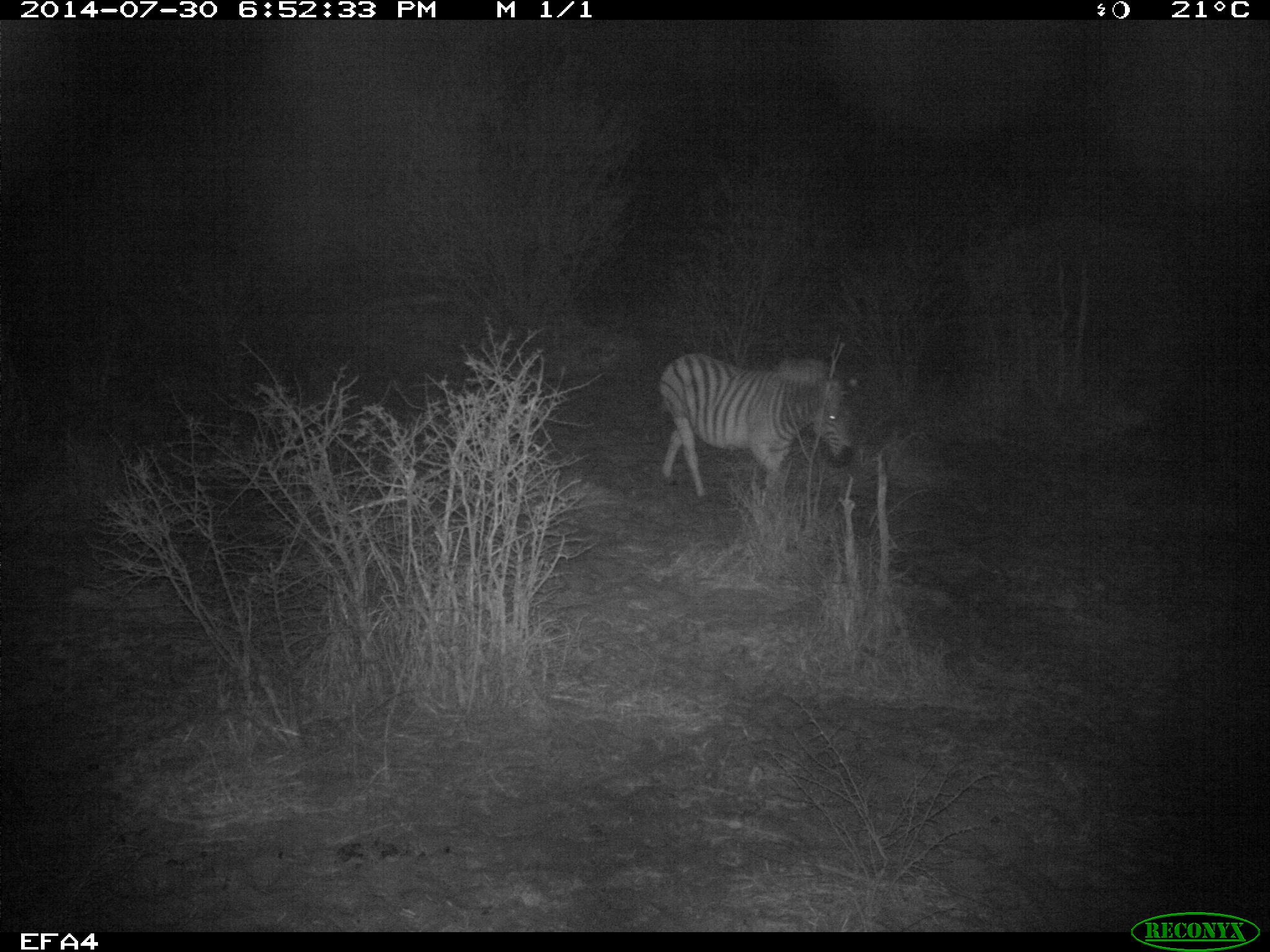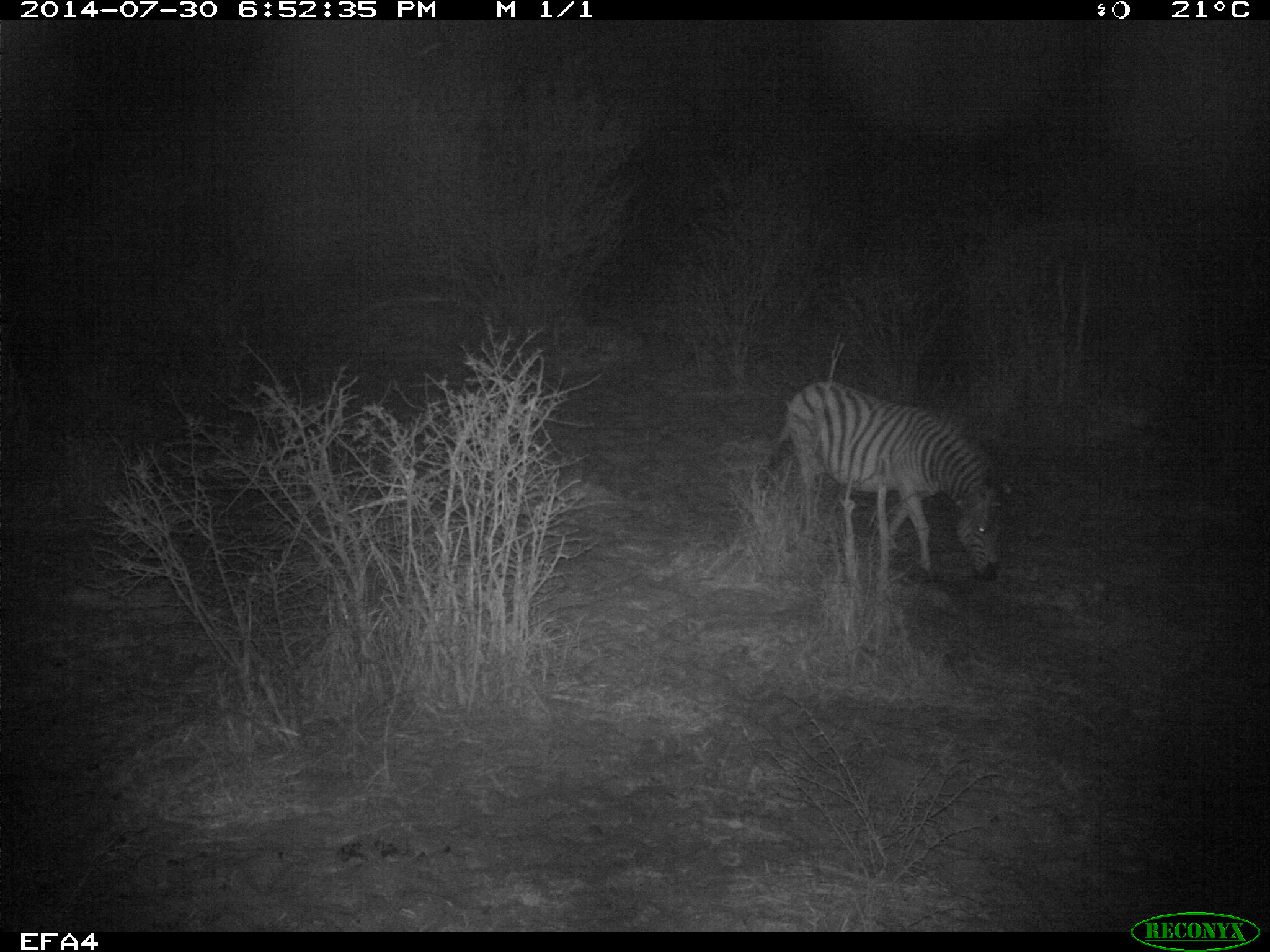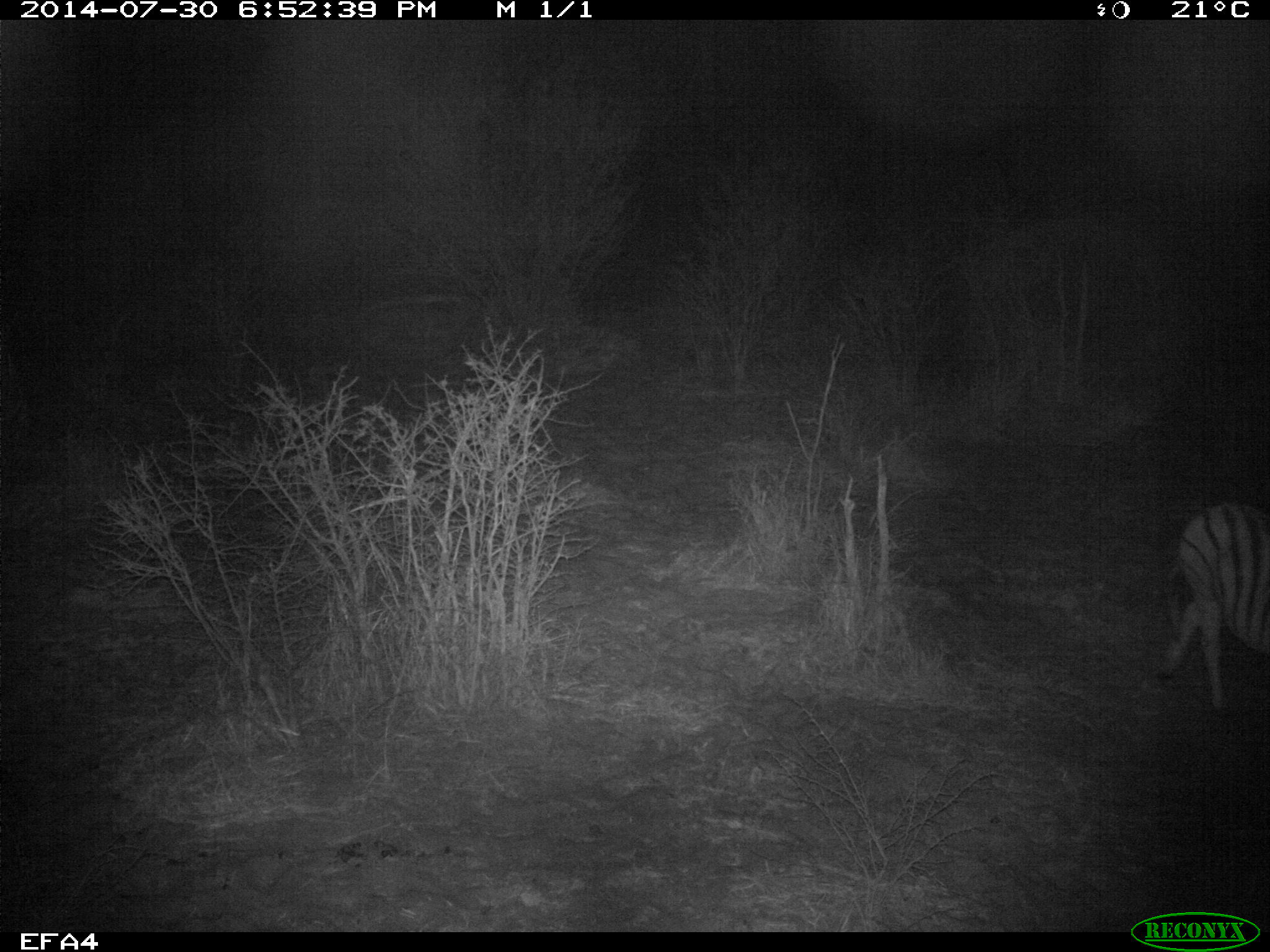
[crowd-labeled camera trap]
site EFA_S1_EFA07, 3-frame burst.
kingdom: Animalia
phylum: Chordata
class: Mammalia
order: Perissodactyla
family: Equidae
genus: Equus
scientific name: Equus quagga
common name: plains zebra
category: zebraplains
Zebraplains (plains zebra) (Equus quagga), count 1. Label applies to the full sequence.